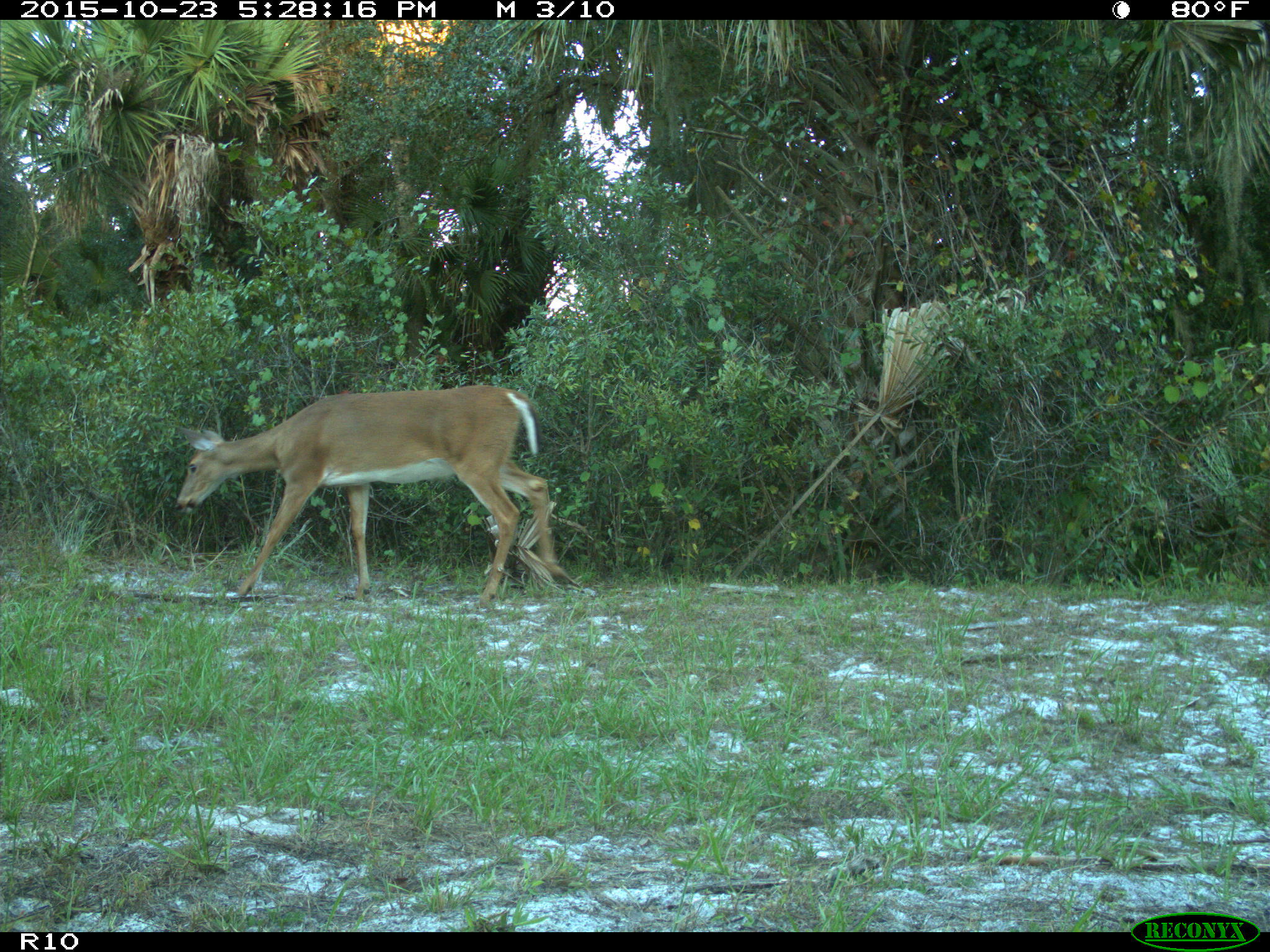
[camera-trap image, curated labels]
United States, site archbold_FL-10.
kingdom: Animalia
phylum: Chordata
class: Mammalia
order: Artiodactyla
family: Cervidae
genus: Odocoileus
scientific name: Odocoileus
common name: deer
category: unidentified deer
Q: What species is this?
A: Unidentified deer (deer) (Odocoileus).